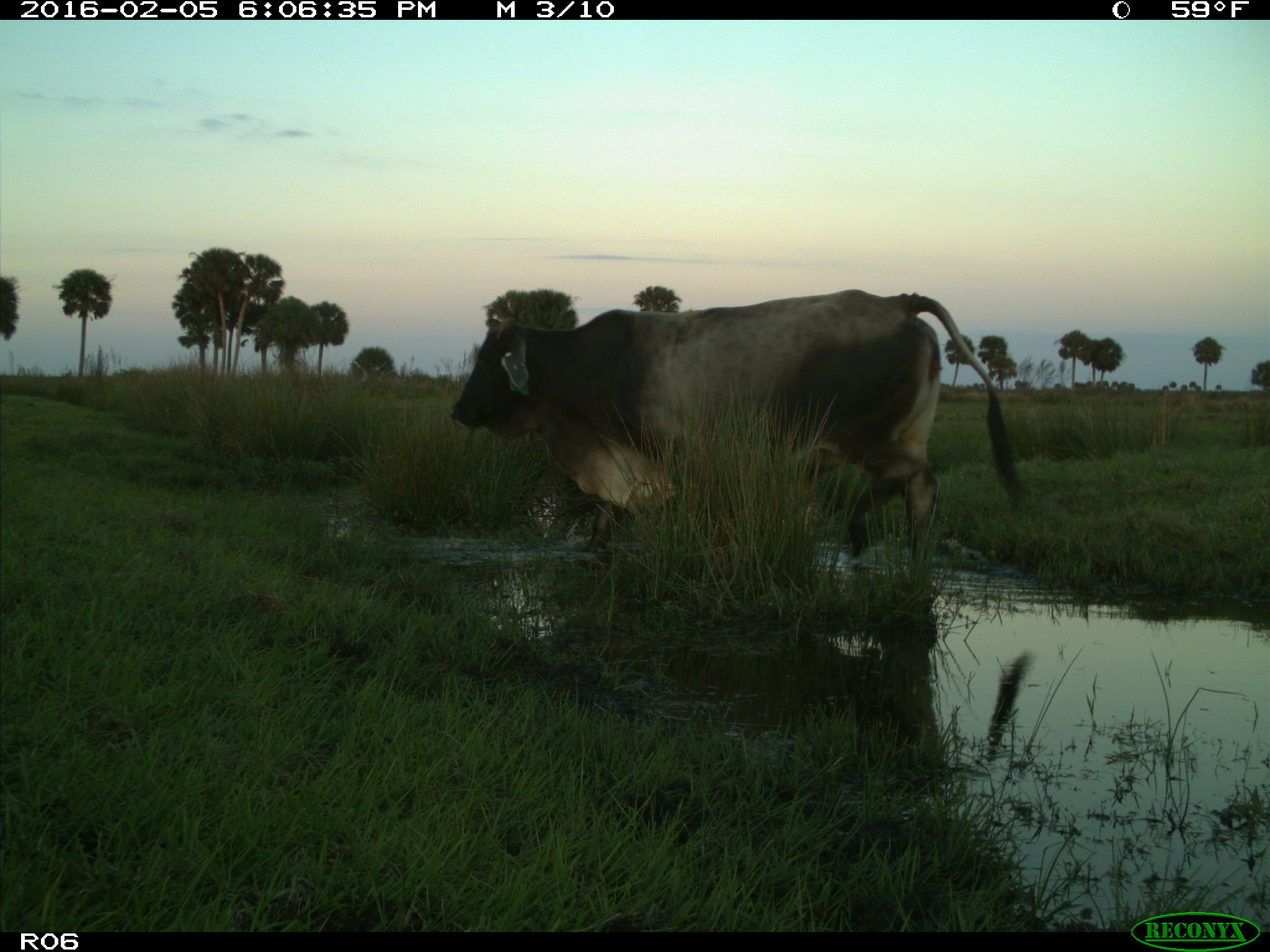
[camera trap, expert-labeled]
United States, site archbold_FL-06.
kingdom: Animalia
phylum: Chordata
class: Mammalia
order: Artiodactyla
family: Bovidae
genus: Bos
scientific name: Bos taurus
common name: domestic cow